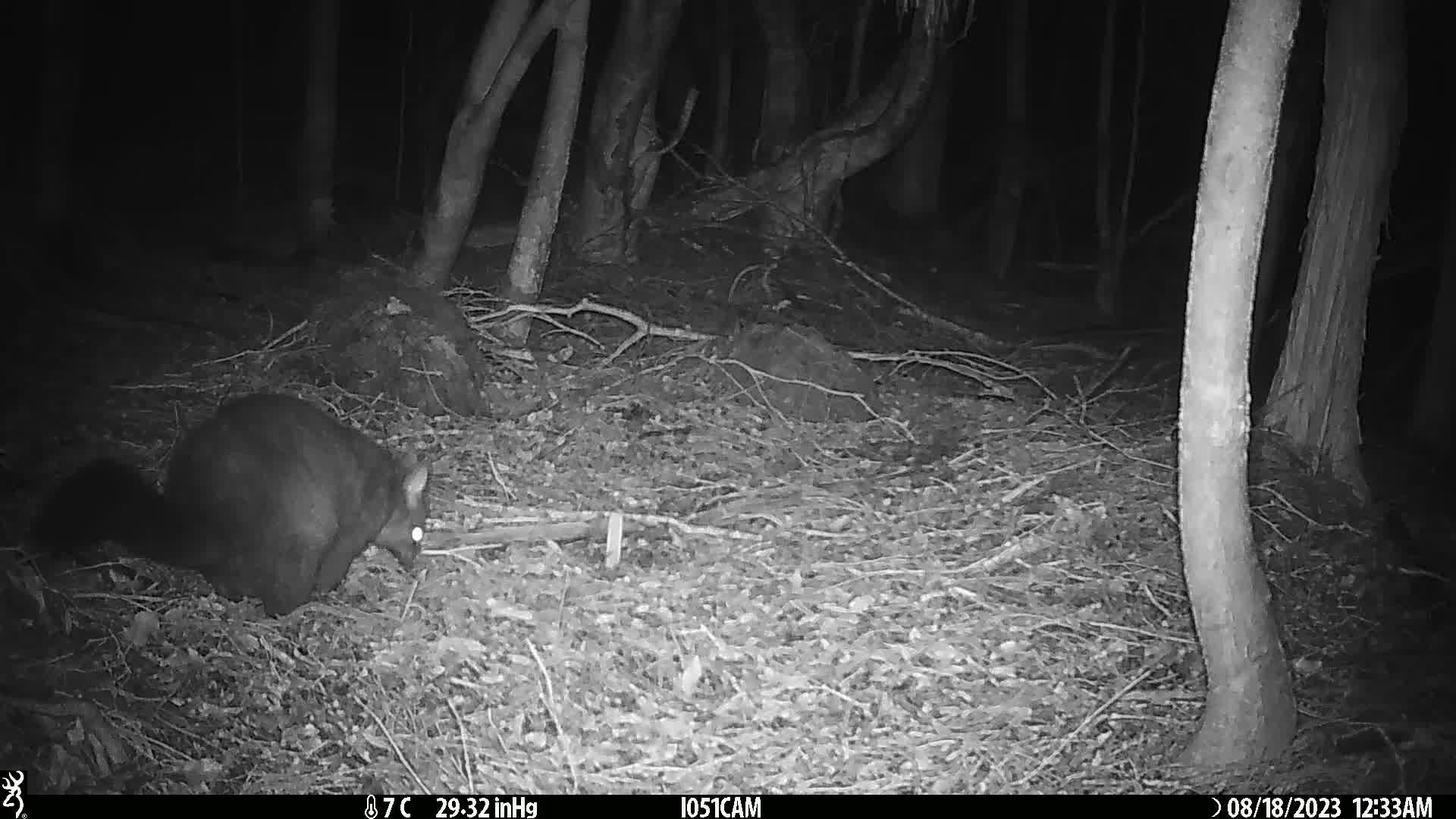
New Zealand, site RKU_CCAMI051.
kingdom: Animalia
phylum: Chordata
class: Mammalia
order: Diprotodontia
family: Phalangeridae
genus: Trichosurus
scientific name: Trichosurus vulpecula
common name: common brushtail possum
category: possum